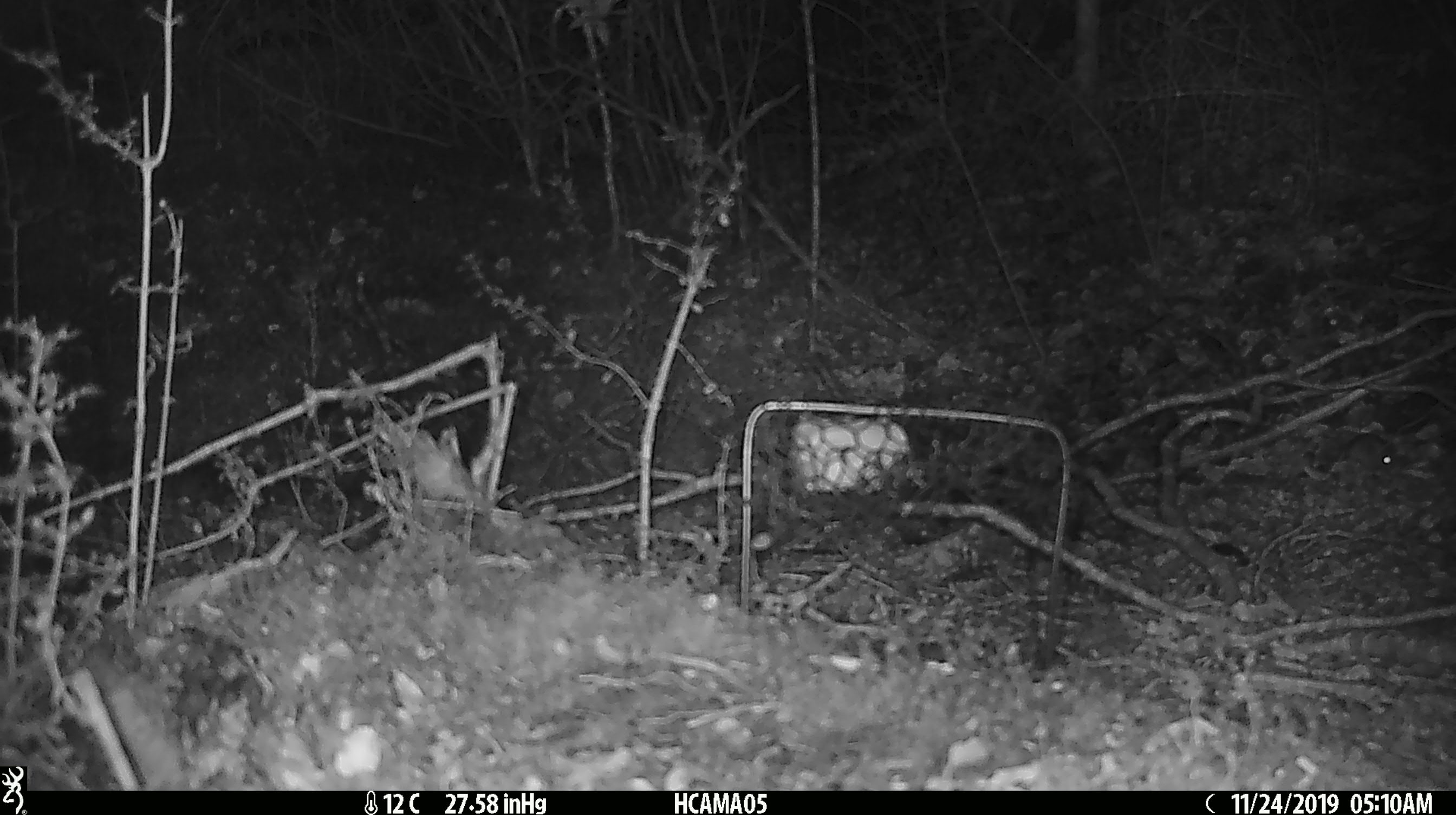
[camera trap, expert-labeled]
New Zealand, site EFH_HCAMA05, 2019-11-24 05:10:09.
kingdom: Animalia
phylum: Chordata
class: Mammalia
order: Rodentia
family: Muridae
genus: Mus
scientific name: Mus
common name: mouse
Mouse (Mus).